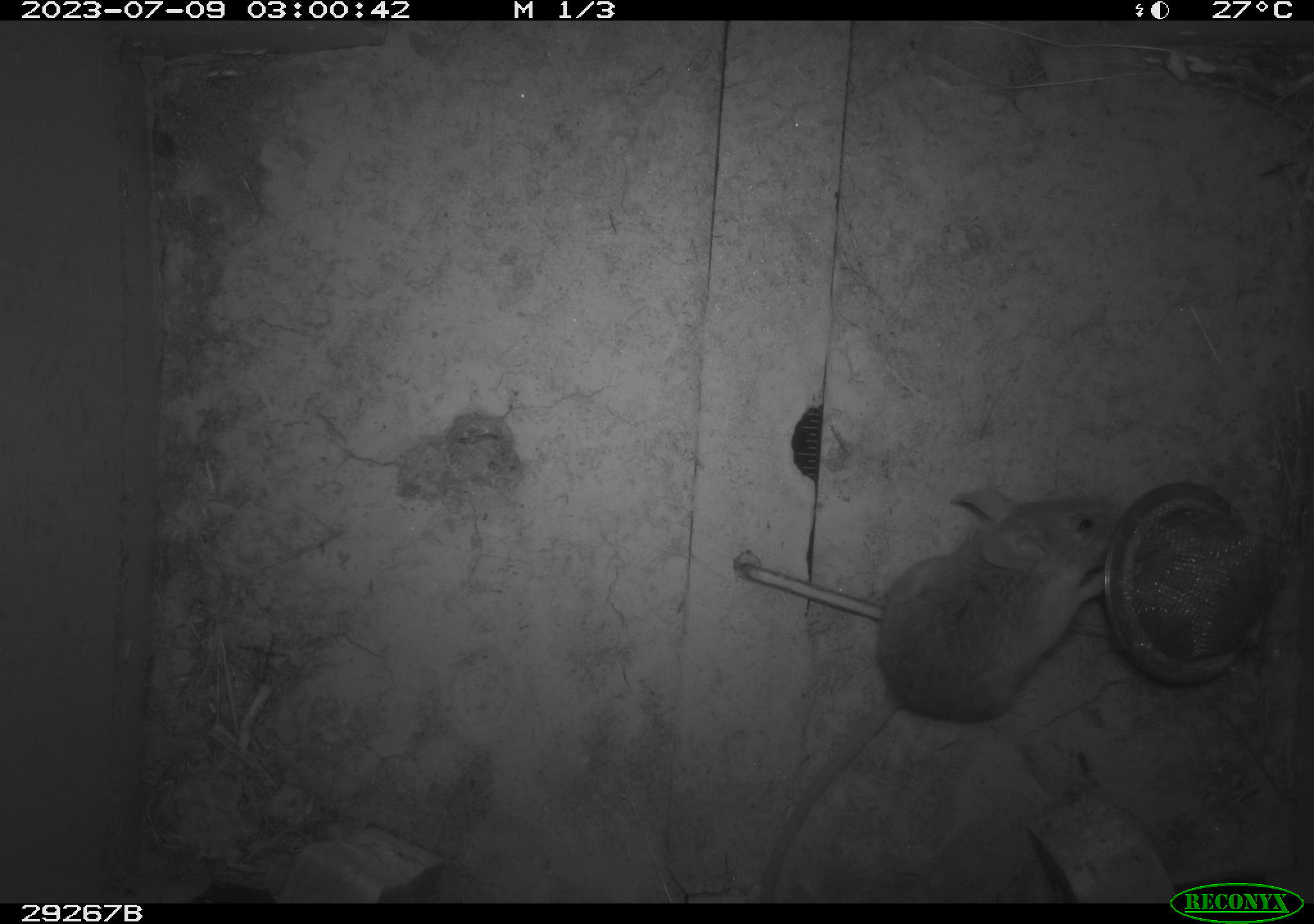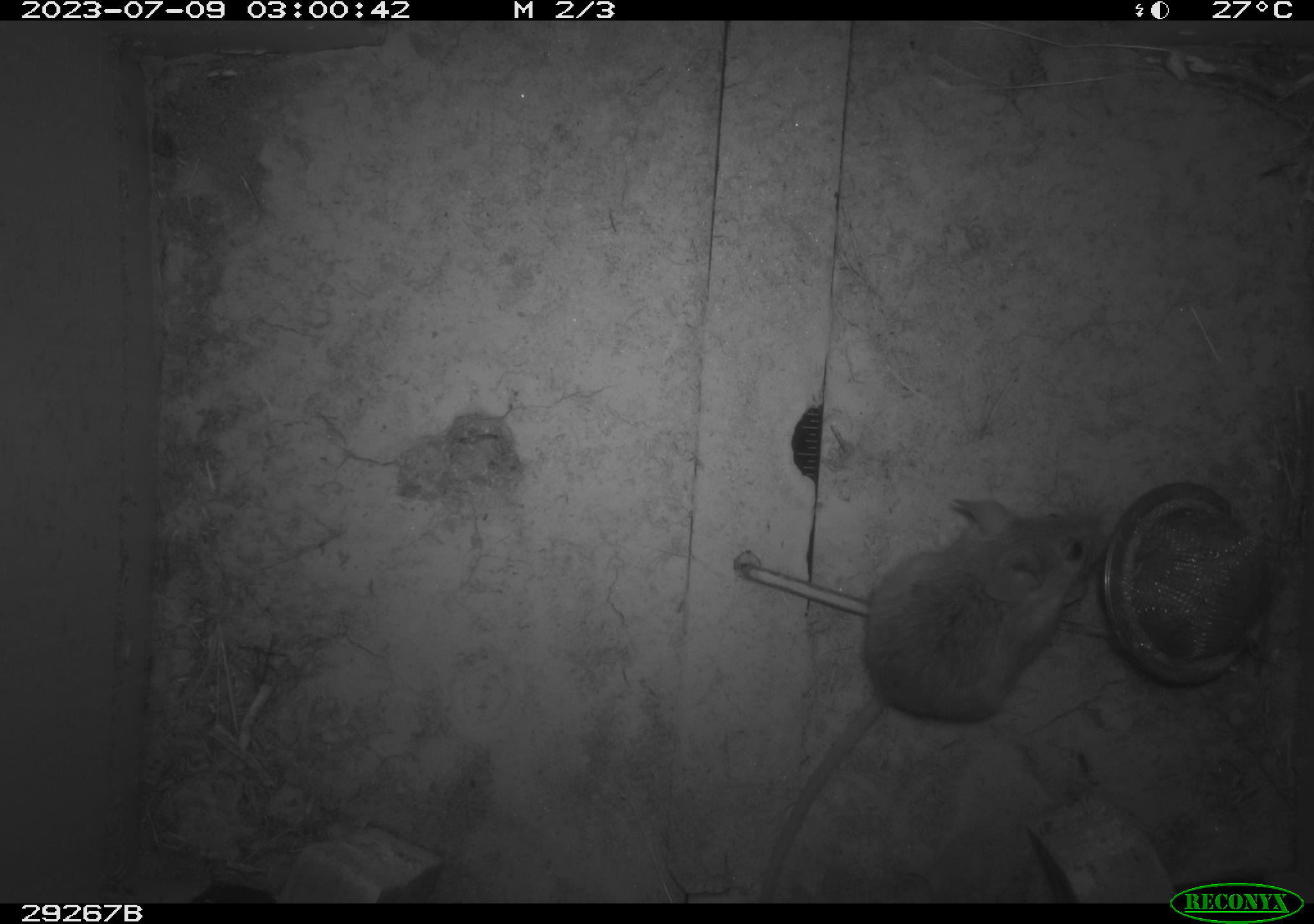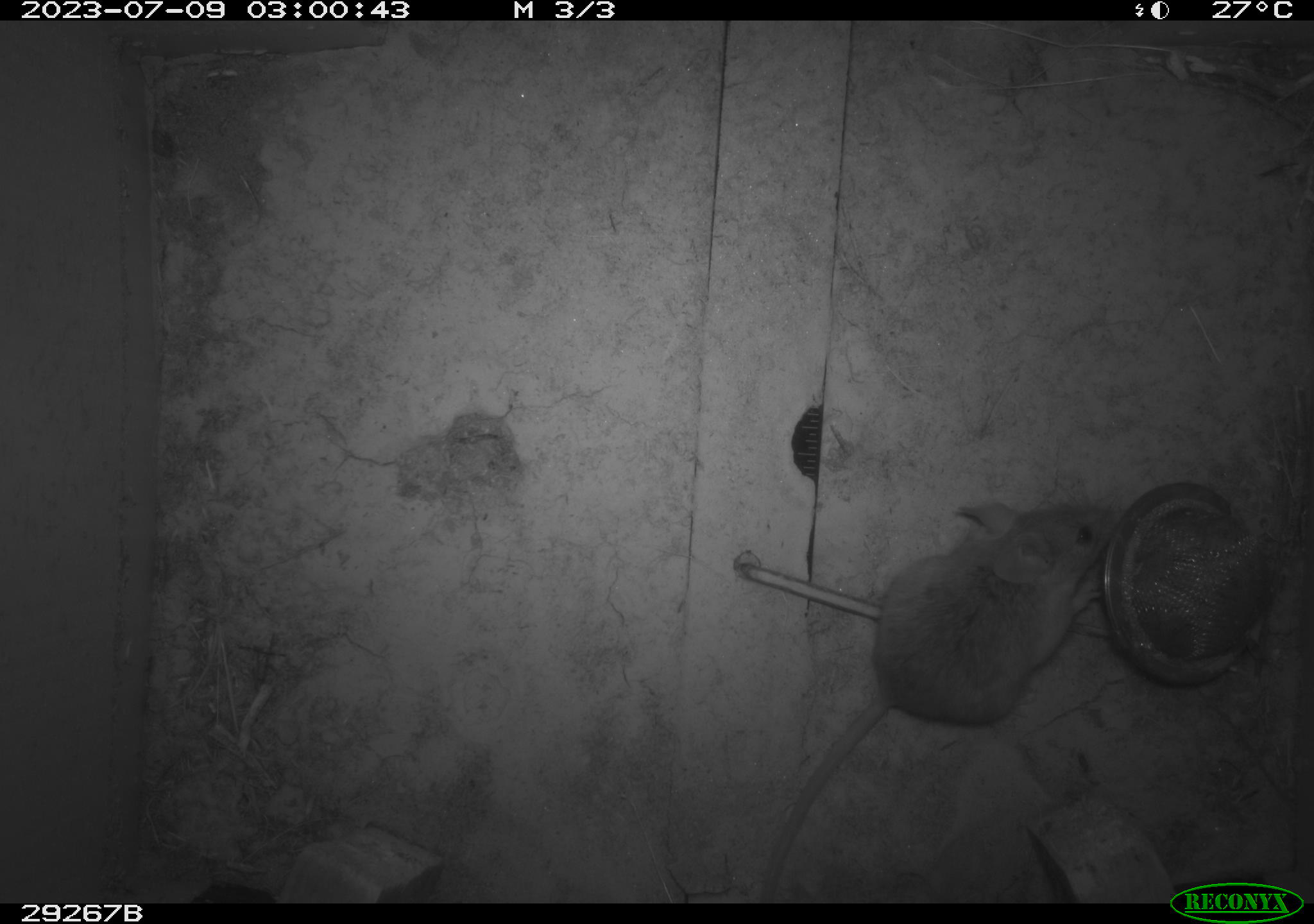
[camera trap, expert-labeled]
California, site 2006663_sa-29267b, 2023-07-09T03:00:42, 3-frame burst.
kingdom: Animalia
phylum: Chordata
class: Mammalia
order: Rodentia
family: Cricetidae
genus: Peromyscus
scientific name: Peromyscus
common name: deer mice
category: peromyscus species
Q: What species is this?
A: Peromyscus species (deer mice) (Peromyscus).